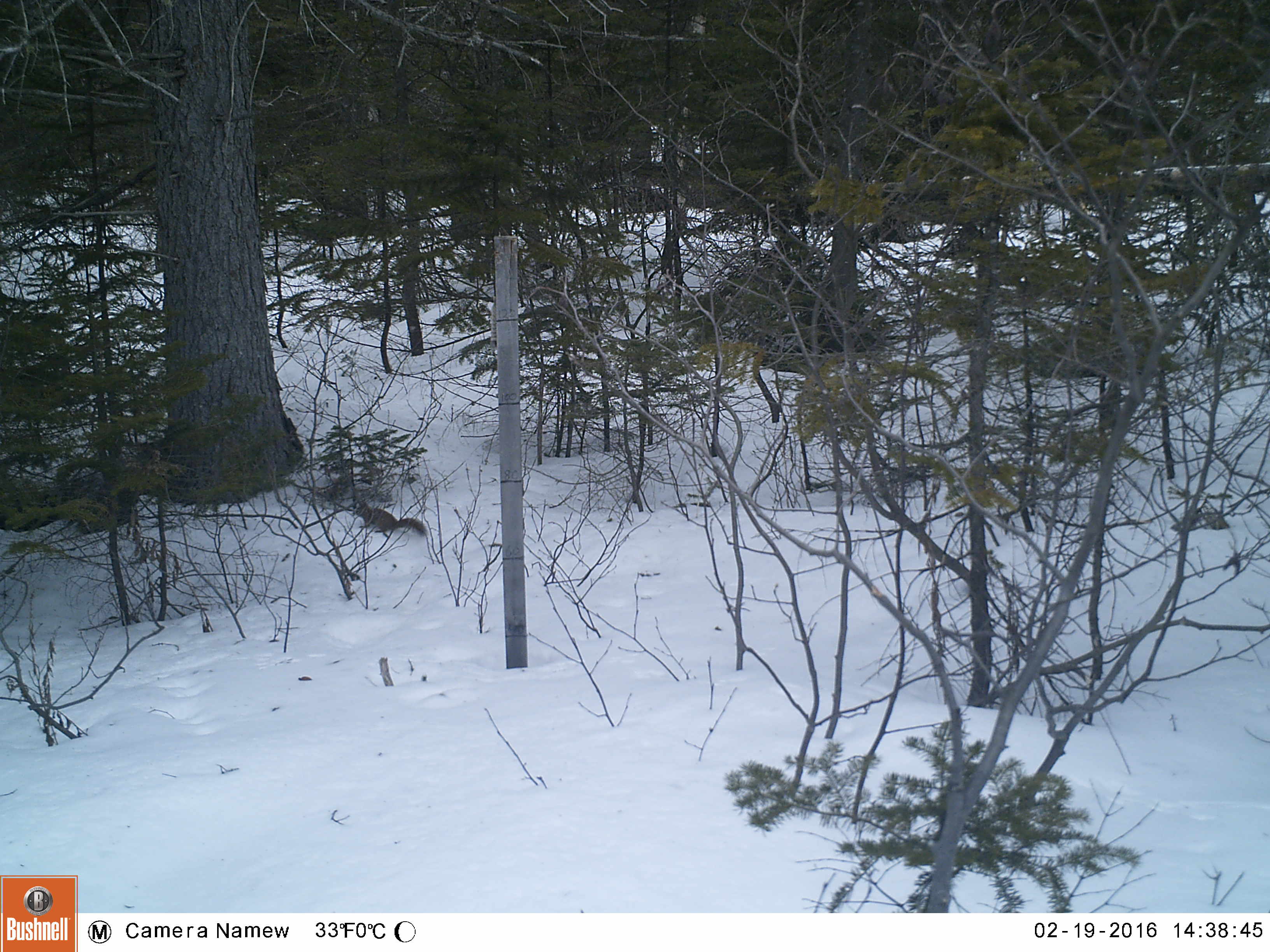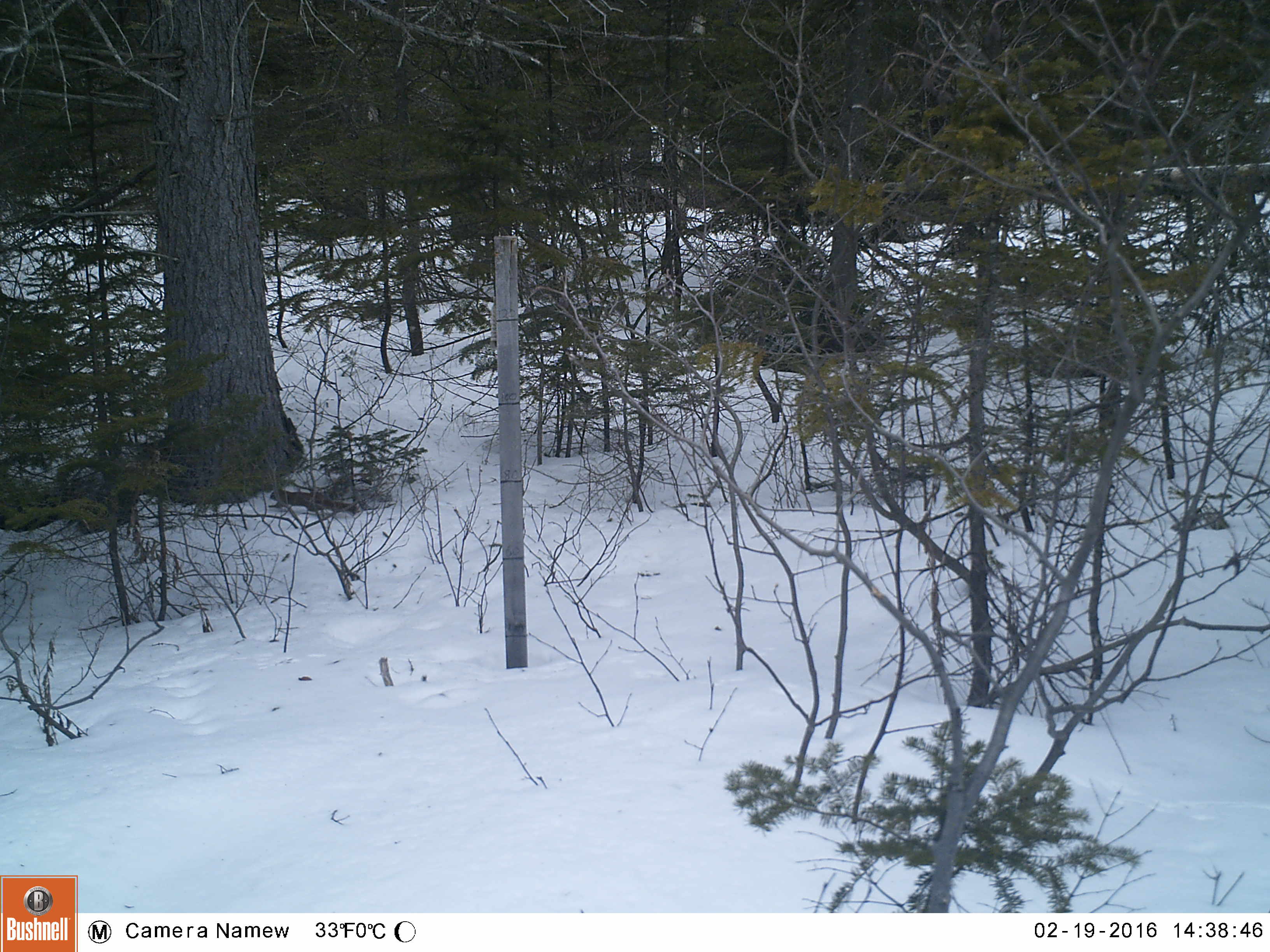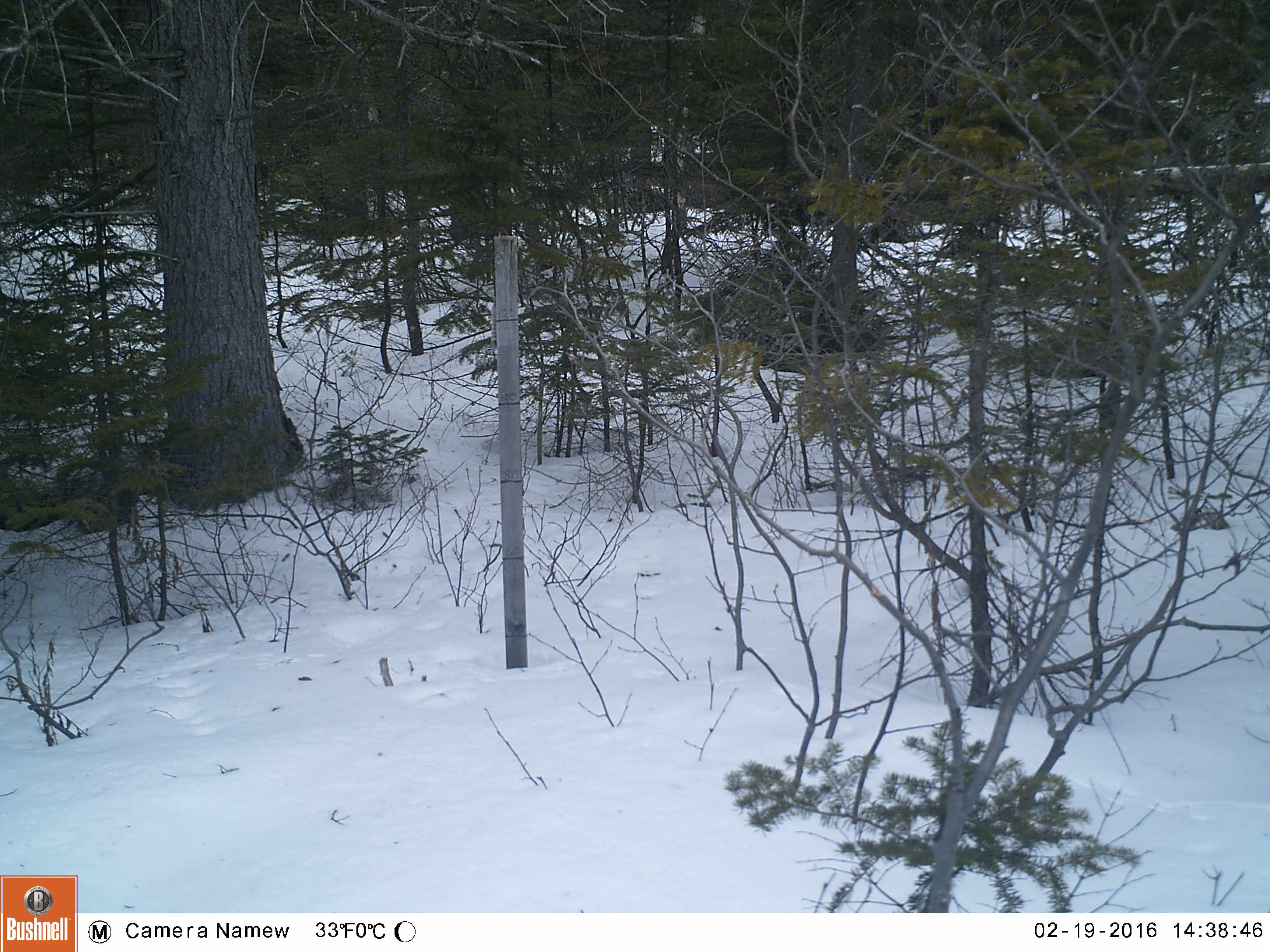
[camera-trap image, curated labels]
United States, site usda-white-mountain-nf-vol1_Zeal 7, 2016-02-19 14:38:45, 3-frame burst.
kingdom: Animalia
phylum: Chordata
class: Mammalia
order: Rodentia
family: Sciuridae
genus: Tamiasciurus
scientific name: Tamiasciurus hudsonicus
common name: red squirrel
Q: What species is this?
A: Red squirrel (Tamiasciurus hudsonicus).